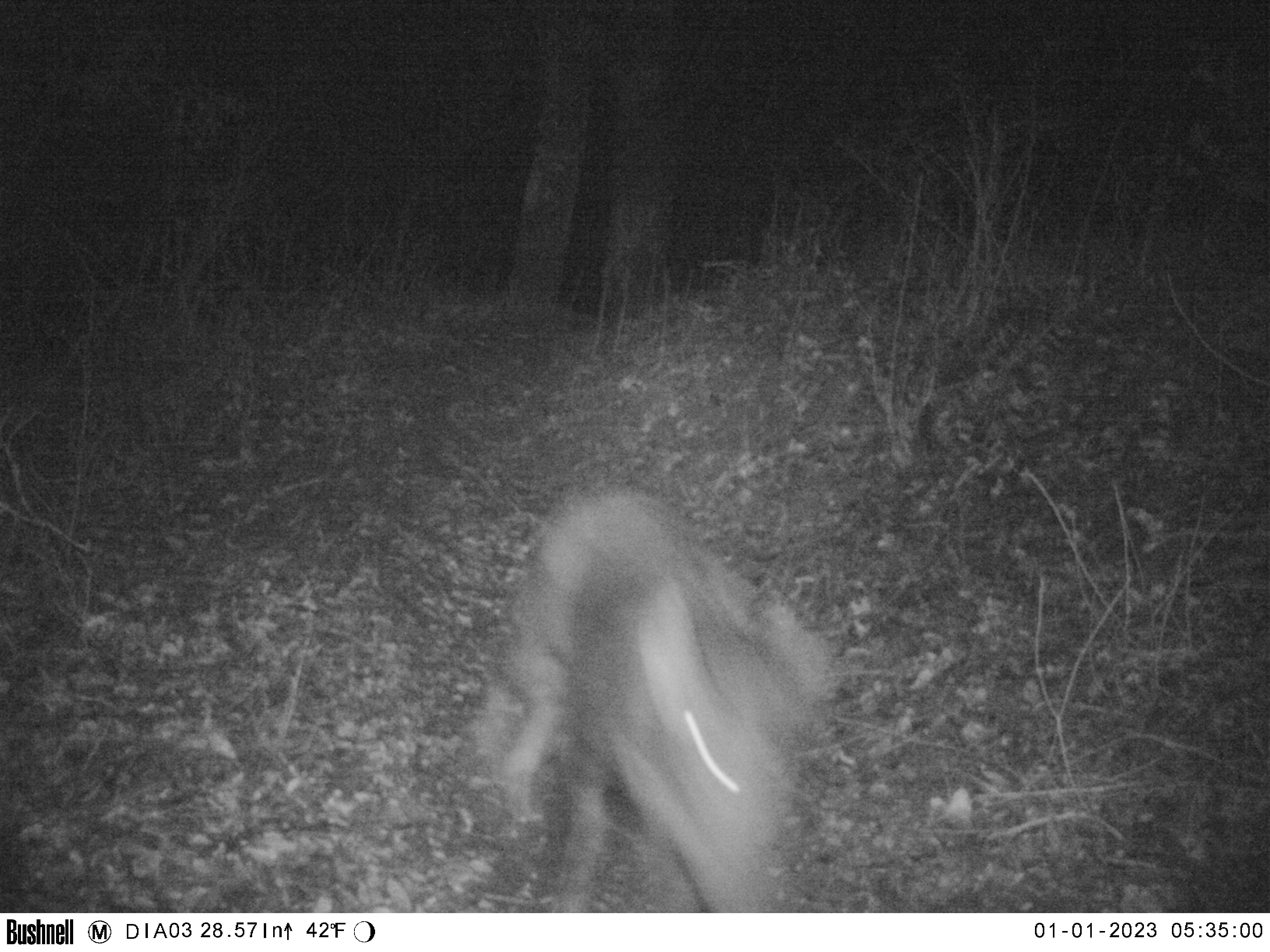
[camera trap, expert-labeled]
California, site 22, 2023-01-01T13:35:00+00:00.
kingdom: Animalia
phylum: Chordata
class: Mammalia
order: Artiodactyla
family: Suidae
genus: Sus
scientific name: Sus scrofa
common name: wild boar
Wild boar (Sus scrofa).